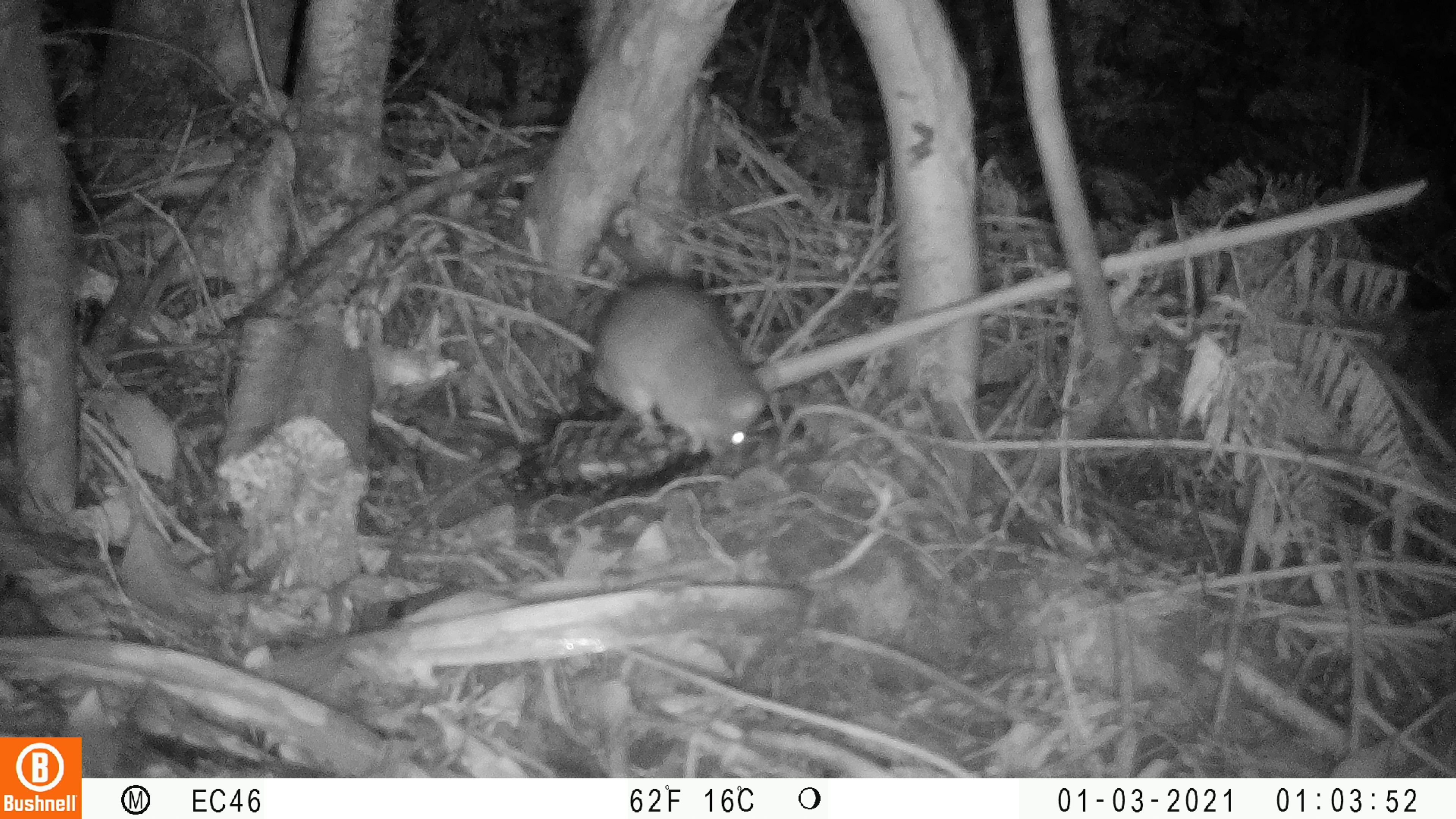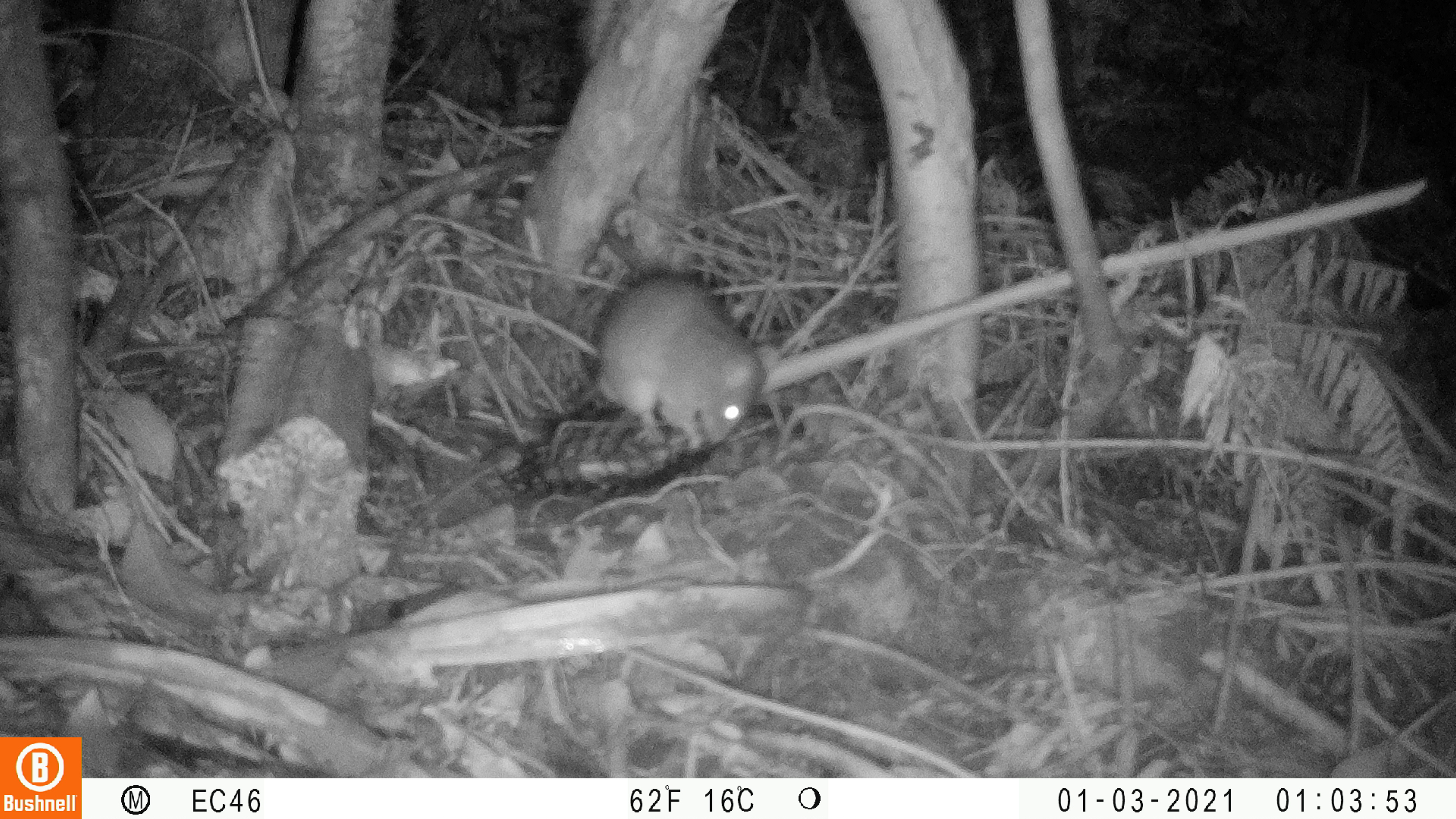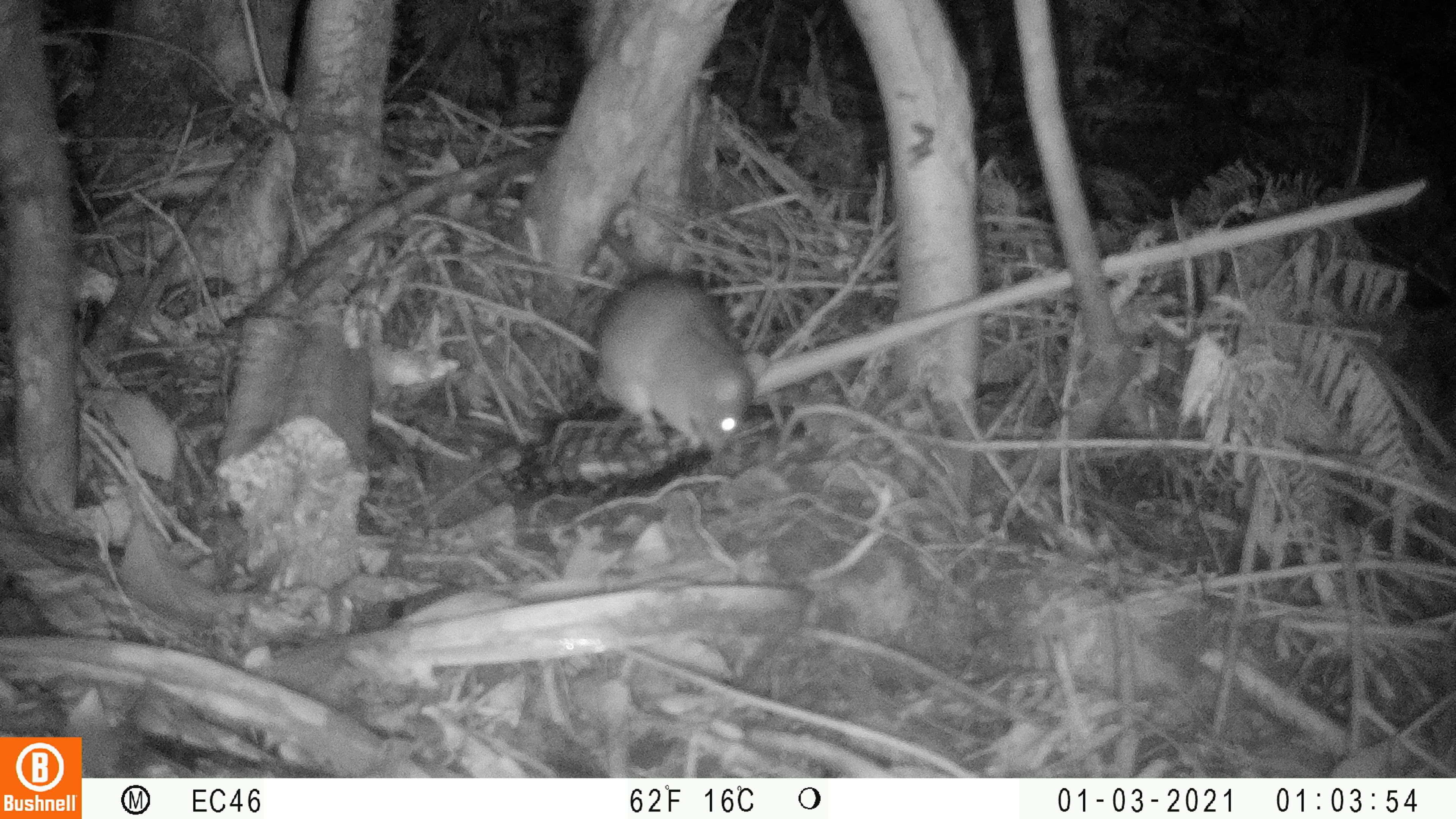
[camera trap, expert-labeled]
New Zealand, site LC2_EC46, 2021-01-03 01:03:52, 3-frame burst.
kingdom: Animalia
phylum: Chordata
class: Mammalia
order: Rodentia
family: Muridae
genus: Rattus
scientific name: Rattus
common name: rat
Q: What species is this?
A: Rat (Rattus).